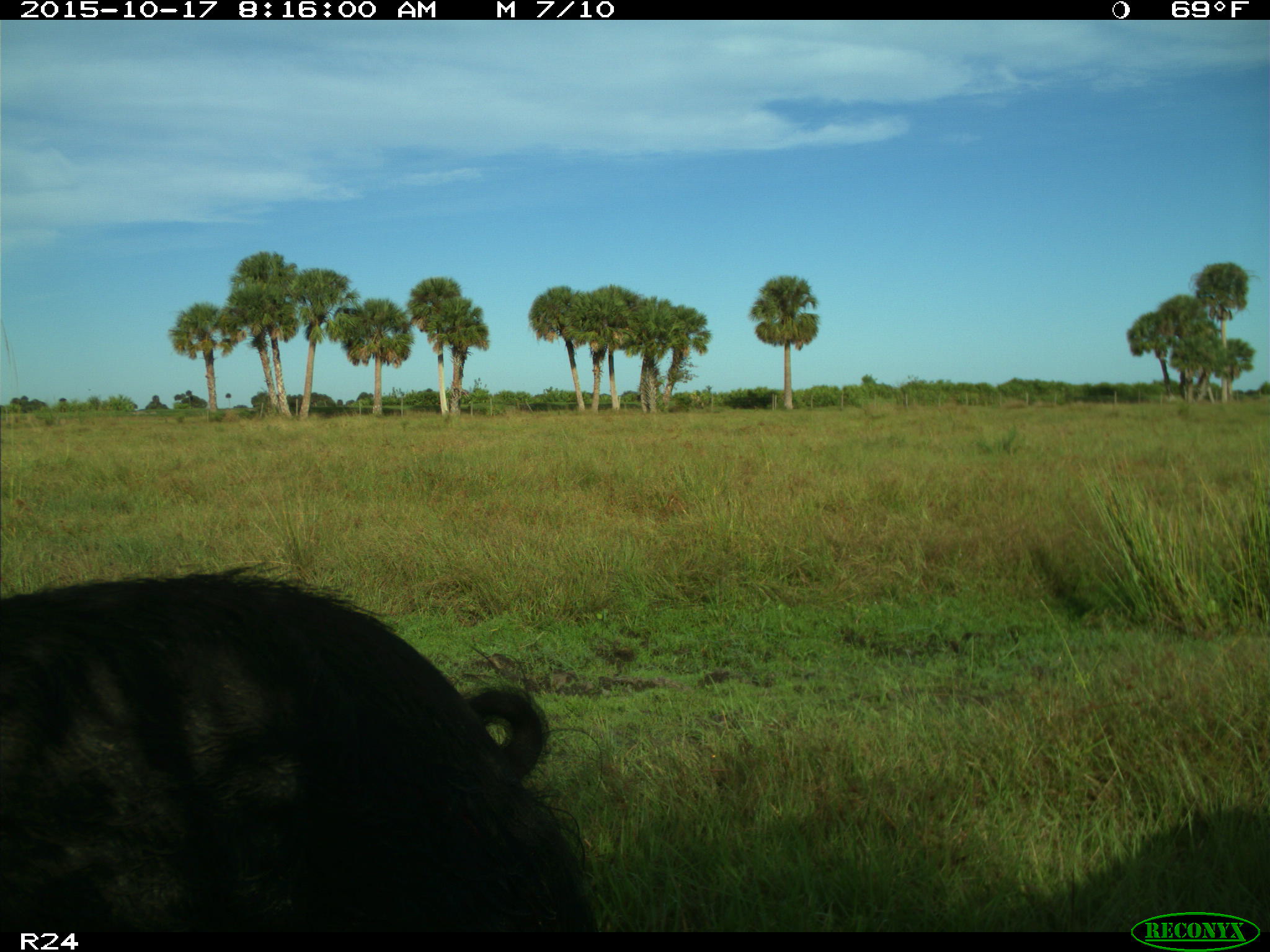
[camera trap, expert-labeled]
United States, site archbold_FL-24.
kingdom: Animalia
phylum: Chordata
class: Mammalia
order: Artiodactyla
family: Suidae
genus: Sus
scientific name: Sus scrofa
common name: wild boar